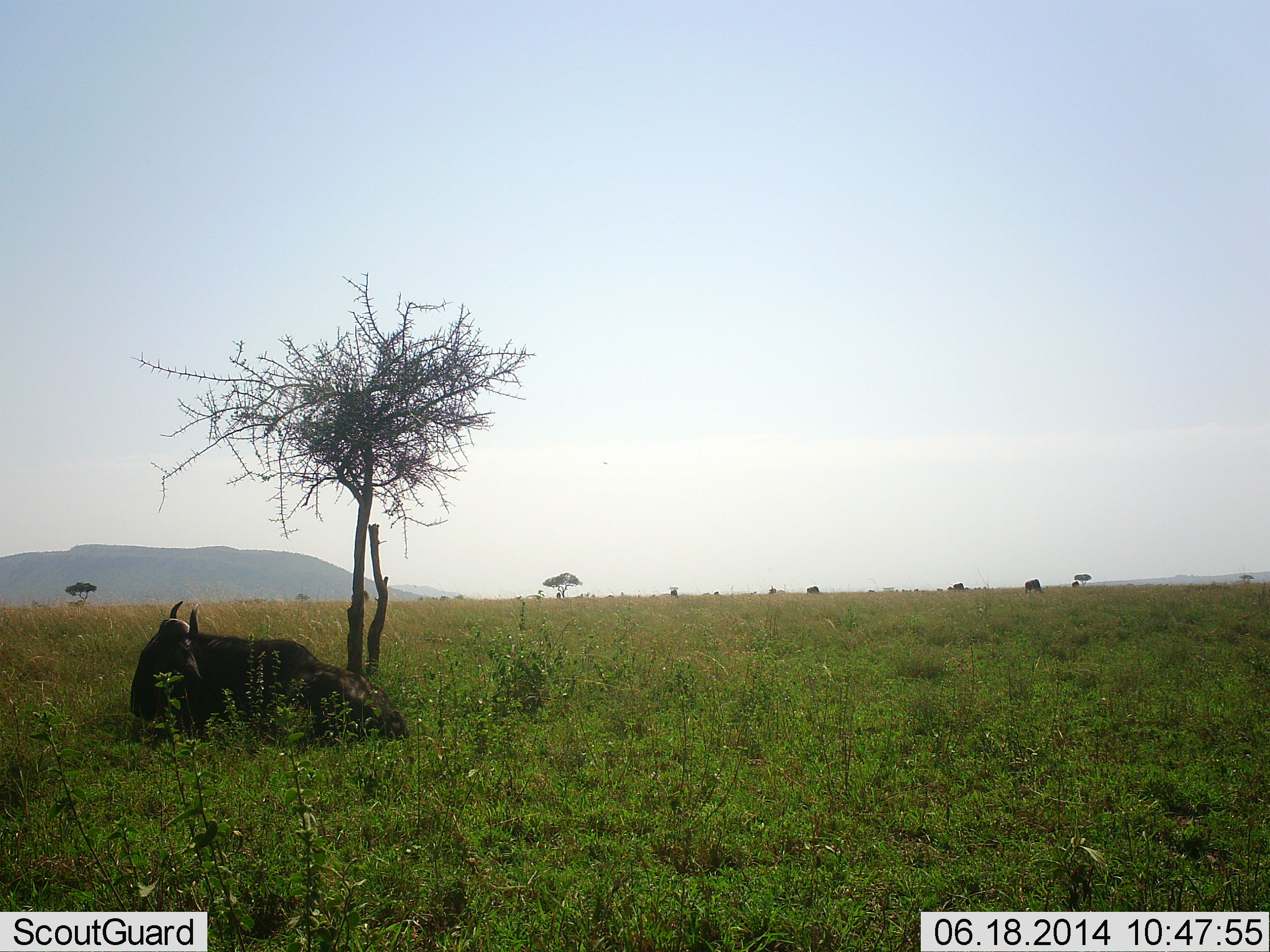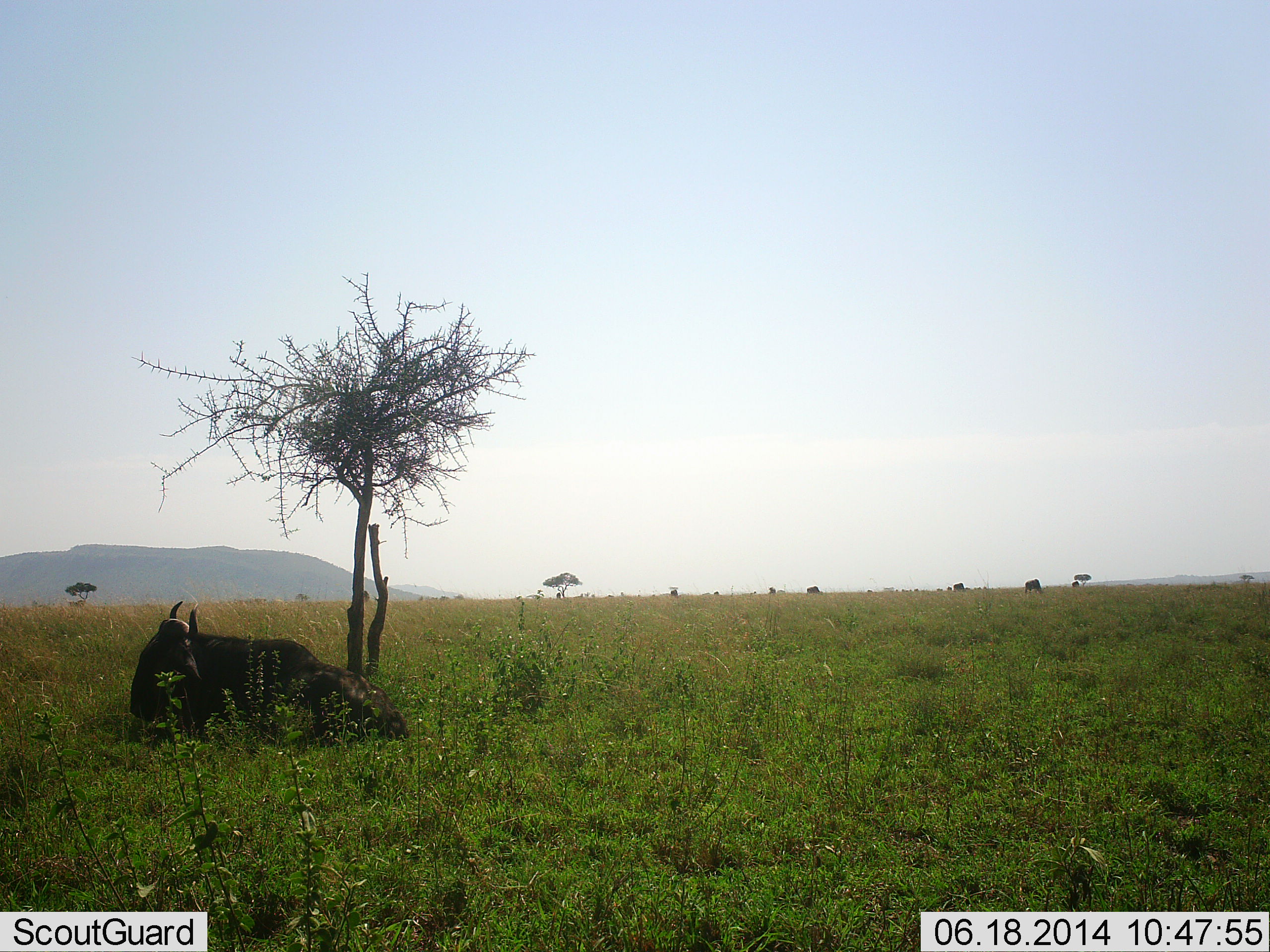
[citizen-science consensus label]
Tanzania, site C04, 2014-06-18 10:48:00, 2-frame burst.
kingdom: Animalia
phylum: Chordata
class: Mammalia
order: Artiodactyla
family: Bovidae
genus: Connochaetes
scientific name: Connochaetes taurinus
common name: blue wildebeest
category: wildebeest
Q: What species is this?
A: Wildebeest (blue wildebeest) (Connochaetes taurinus).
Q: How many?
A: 1.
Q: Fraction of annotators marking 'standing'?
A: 0%.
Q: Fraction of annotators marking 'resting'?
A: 100%.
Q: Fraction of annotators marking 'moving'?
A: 0%.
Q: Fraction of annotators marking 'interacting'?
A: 0%.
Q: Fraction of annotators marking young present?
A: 0%.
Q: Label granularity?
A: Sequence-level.